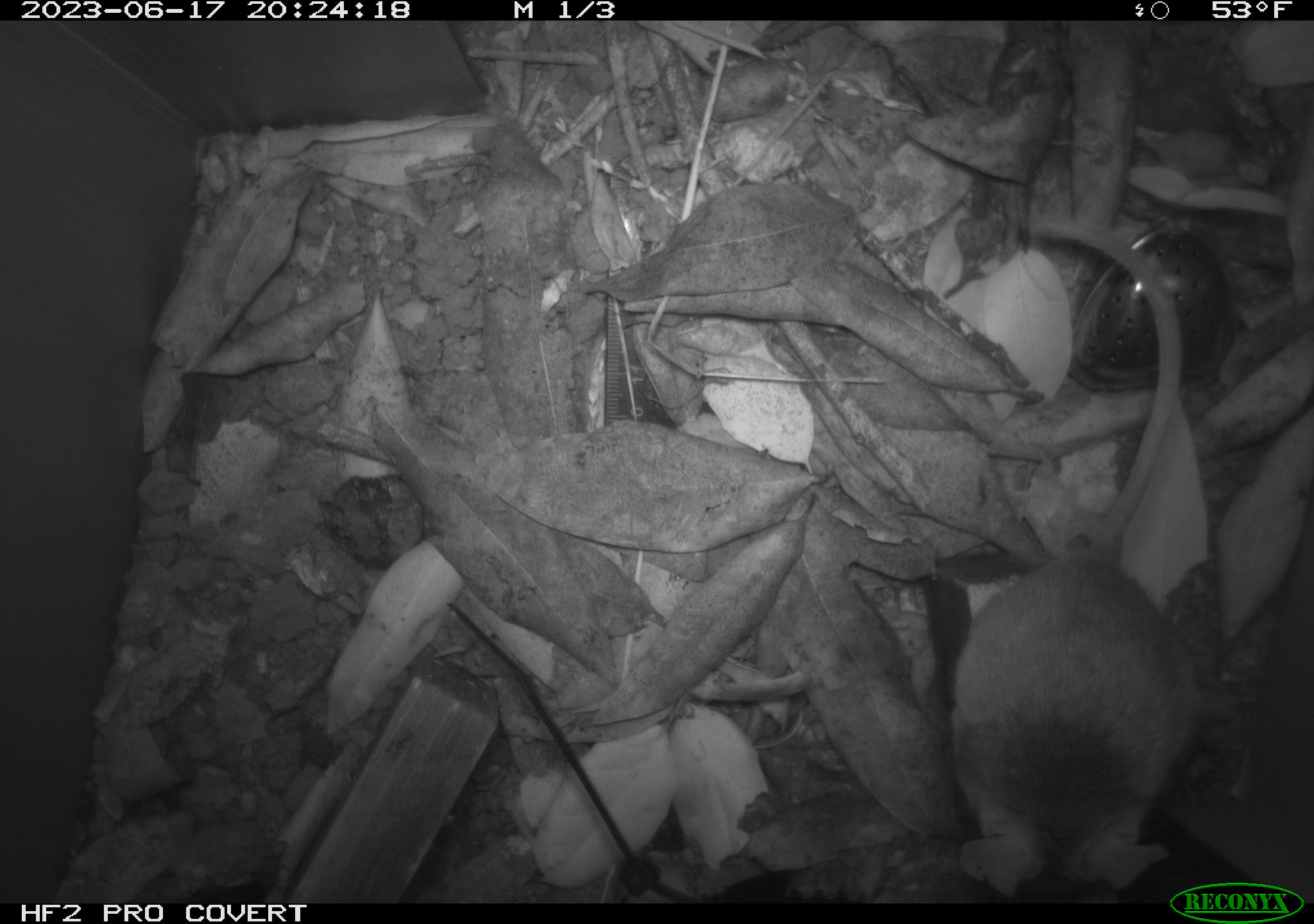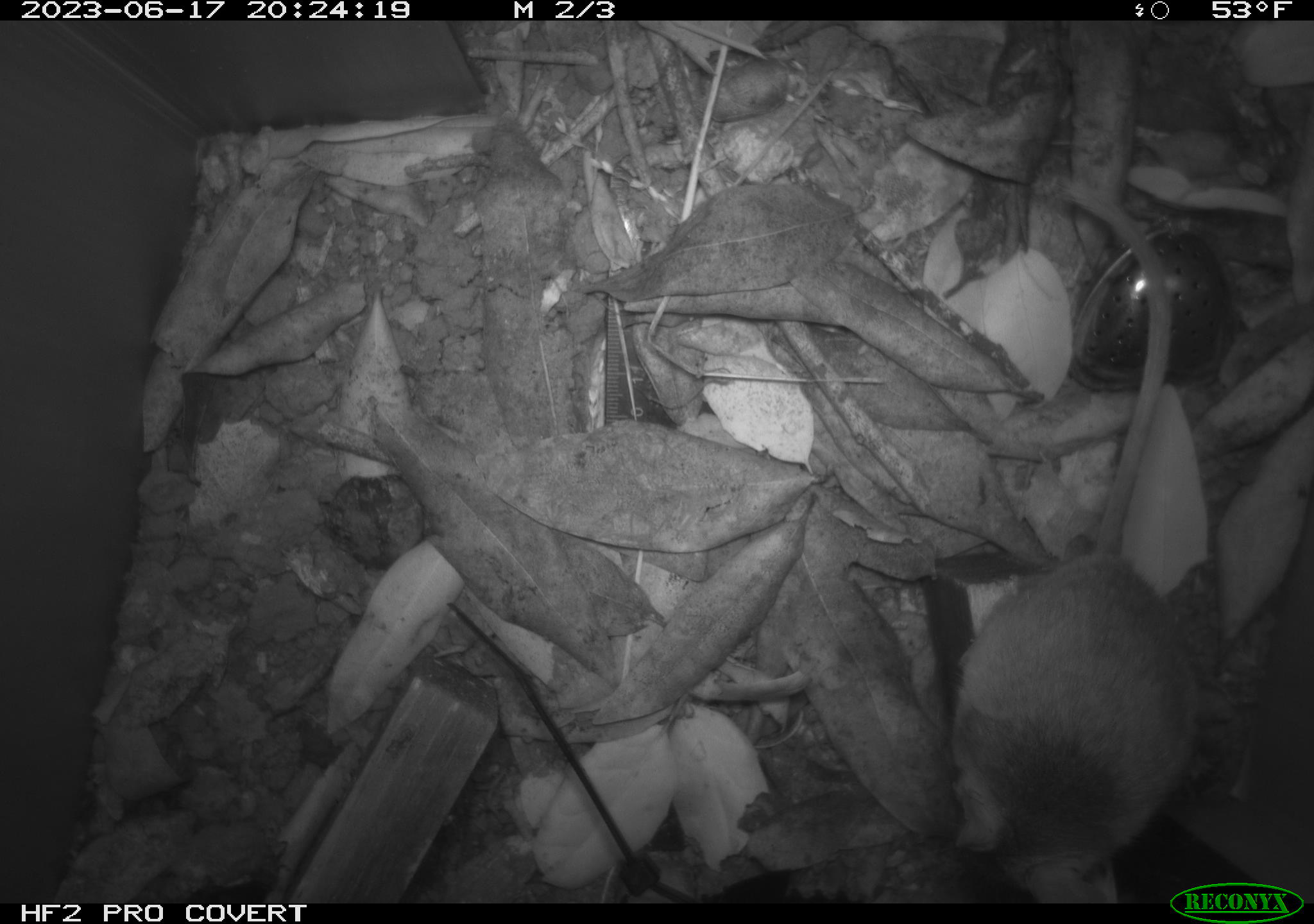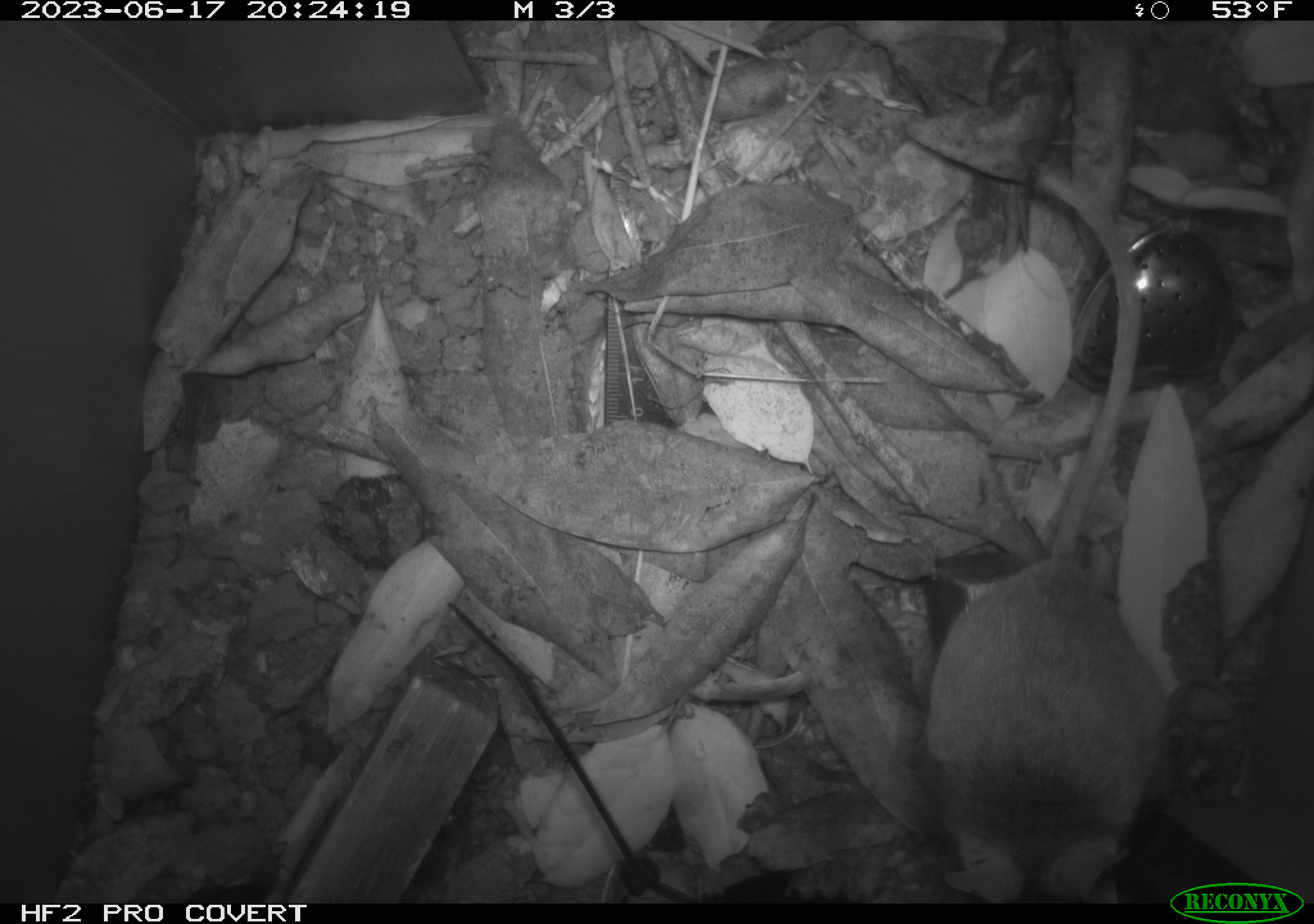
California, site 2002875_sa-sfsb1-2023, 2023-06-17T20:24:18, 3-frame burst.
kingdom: Animalia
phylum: Chordata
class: Mammalia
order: Rodentia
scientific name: Rodentia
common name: mouse species